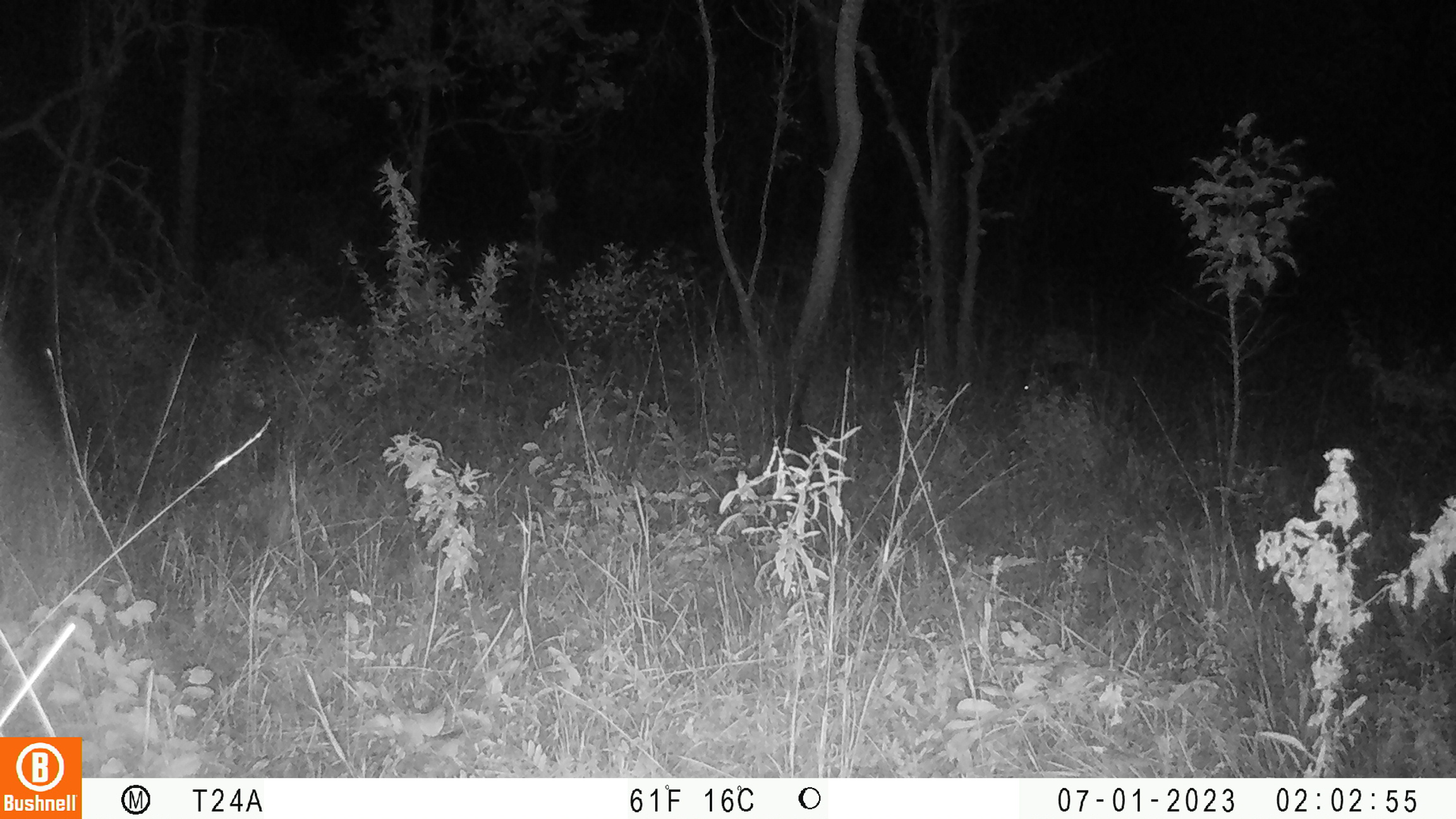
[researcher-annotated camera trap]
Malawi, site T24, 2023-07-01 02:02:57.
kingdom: Animalia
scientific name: Animalia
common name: other animal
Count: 1.